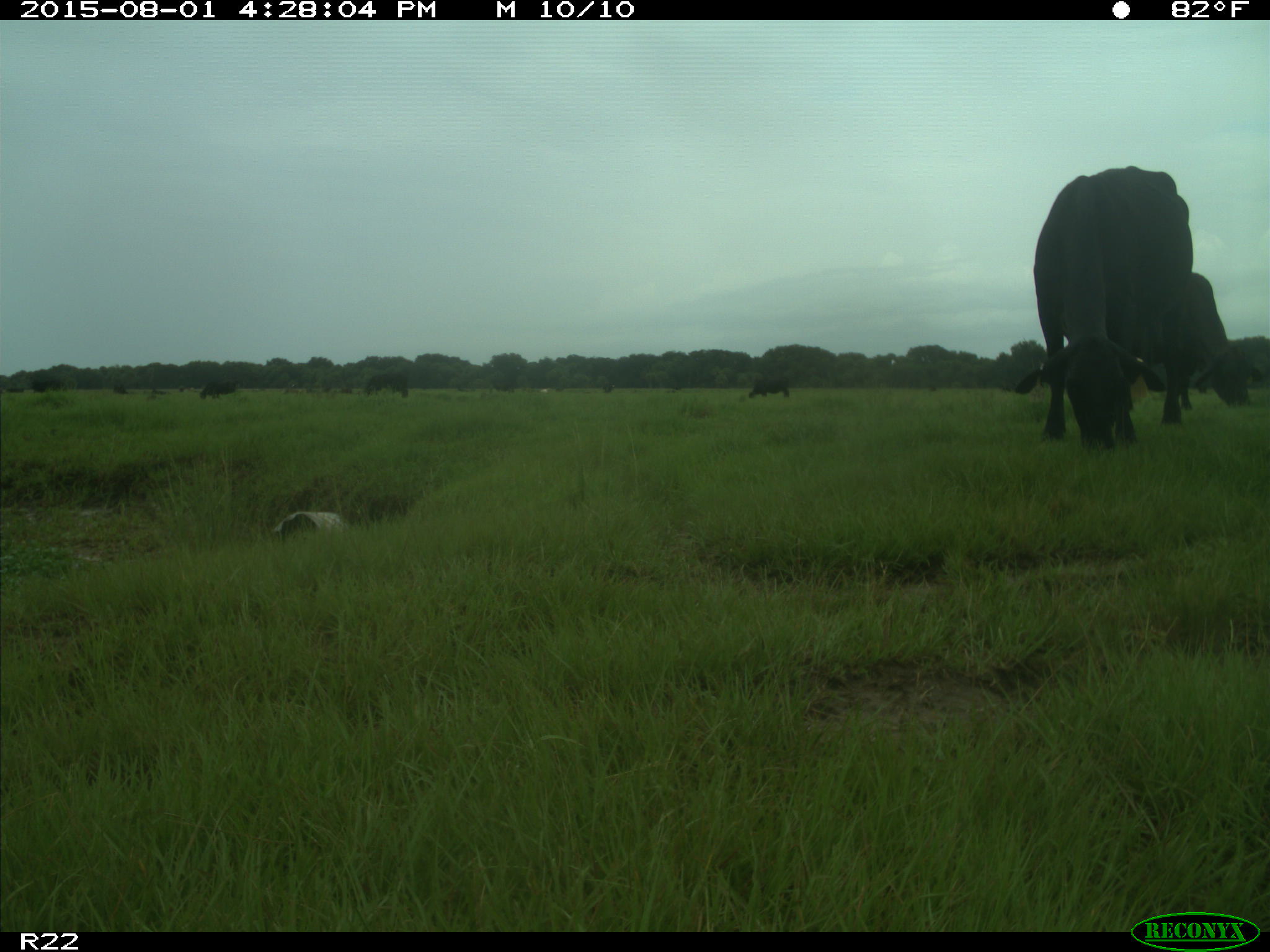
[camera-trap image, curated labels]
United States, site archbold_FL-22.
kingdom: Animalia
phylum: Chordata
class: Mammalia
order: Artiodactyla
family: Bovidae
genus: Bos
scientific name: Bos taurus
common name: domestic cow